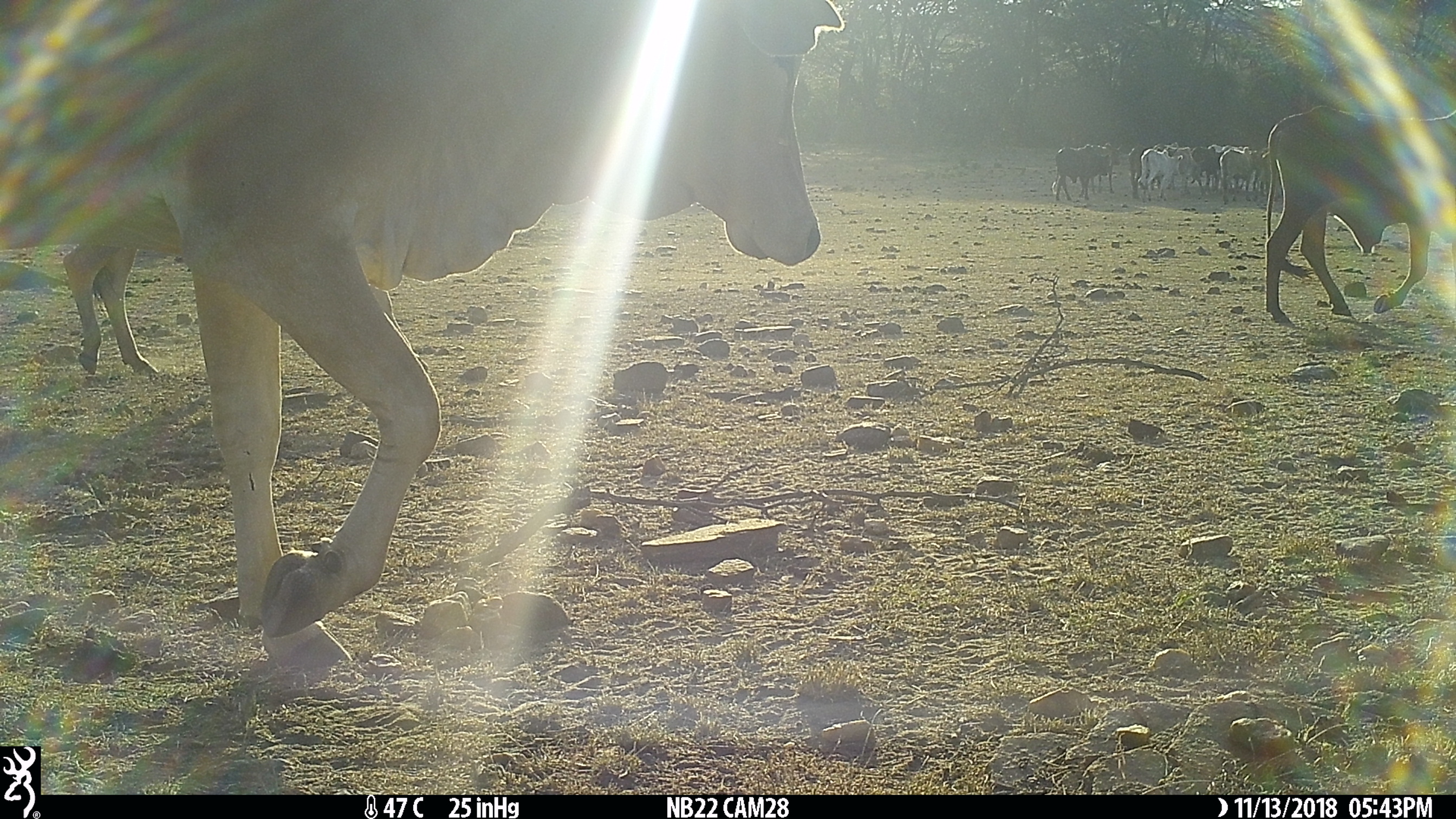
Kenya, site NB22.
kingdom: Animalia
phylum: Chordata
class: Mammalia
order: Artiodactyla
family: Bovidae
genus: Bos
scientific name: Bos taurus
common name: cattle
Cattle (Bos taurus).